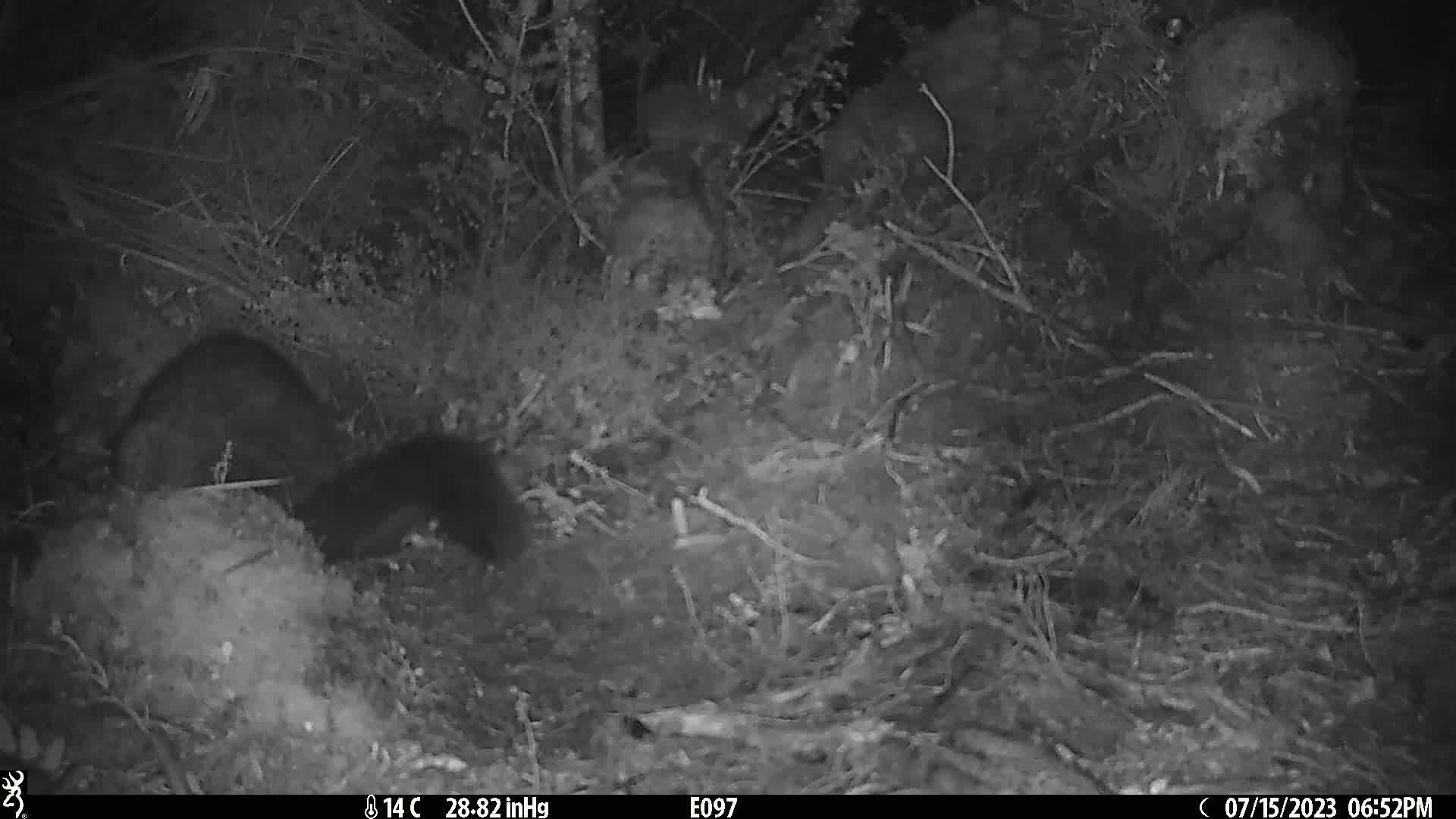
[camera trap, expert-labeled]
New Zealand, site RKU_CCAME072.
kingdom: Animalia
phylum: Chordata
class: Mammalia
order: Diprotodontia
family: Phalangeridae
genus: Trichosurus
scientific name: Trichosurus vulpecula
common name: common brushtail possum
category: possum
Possum (common brushtail possum) (Trichosurus vulpecula).